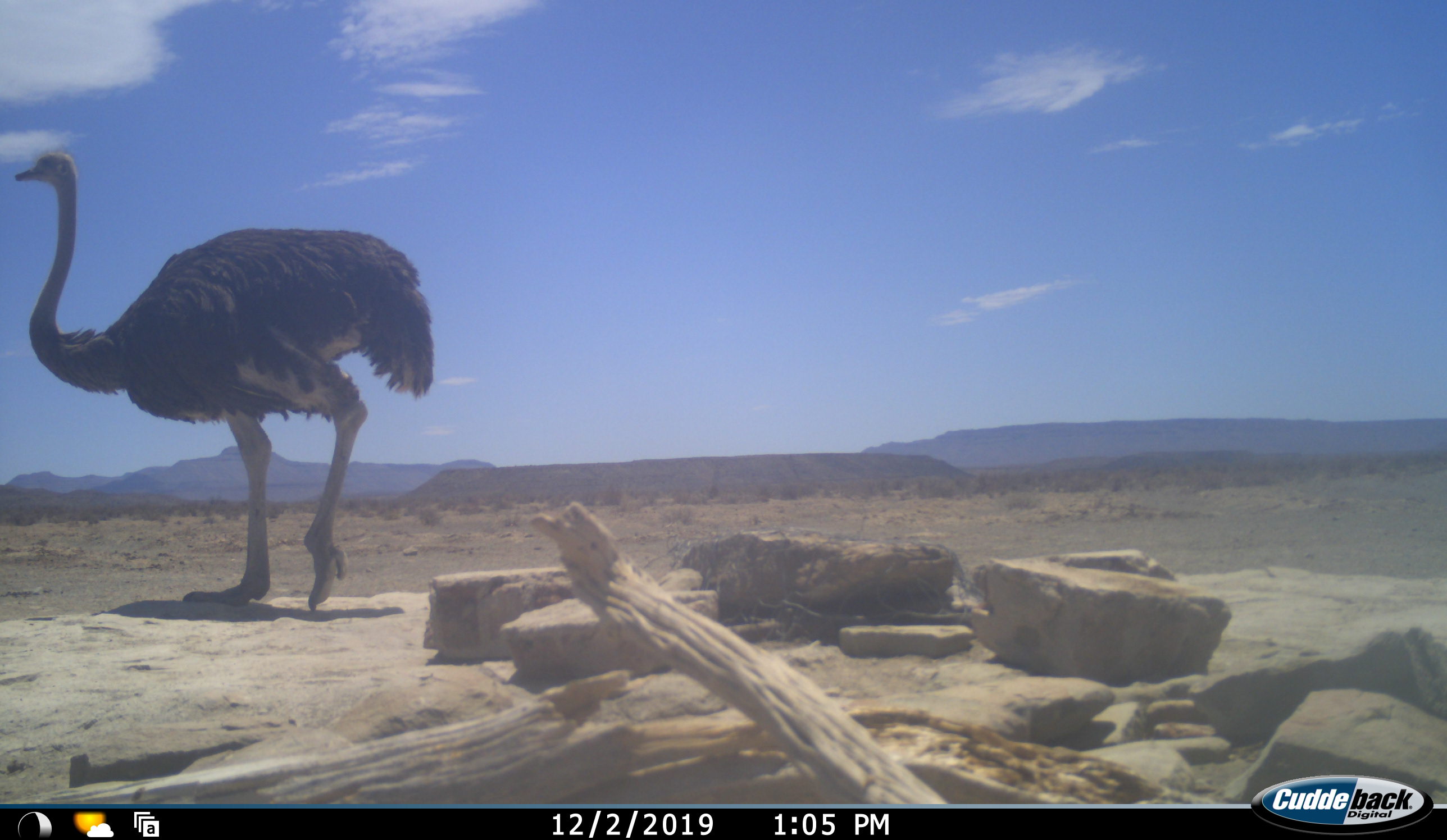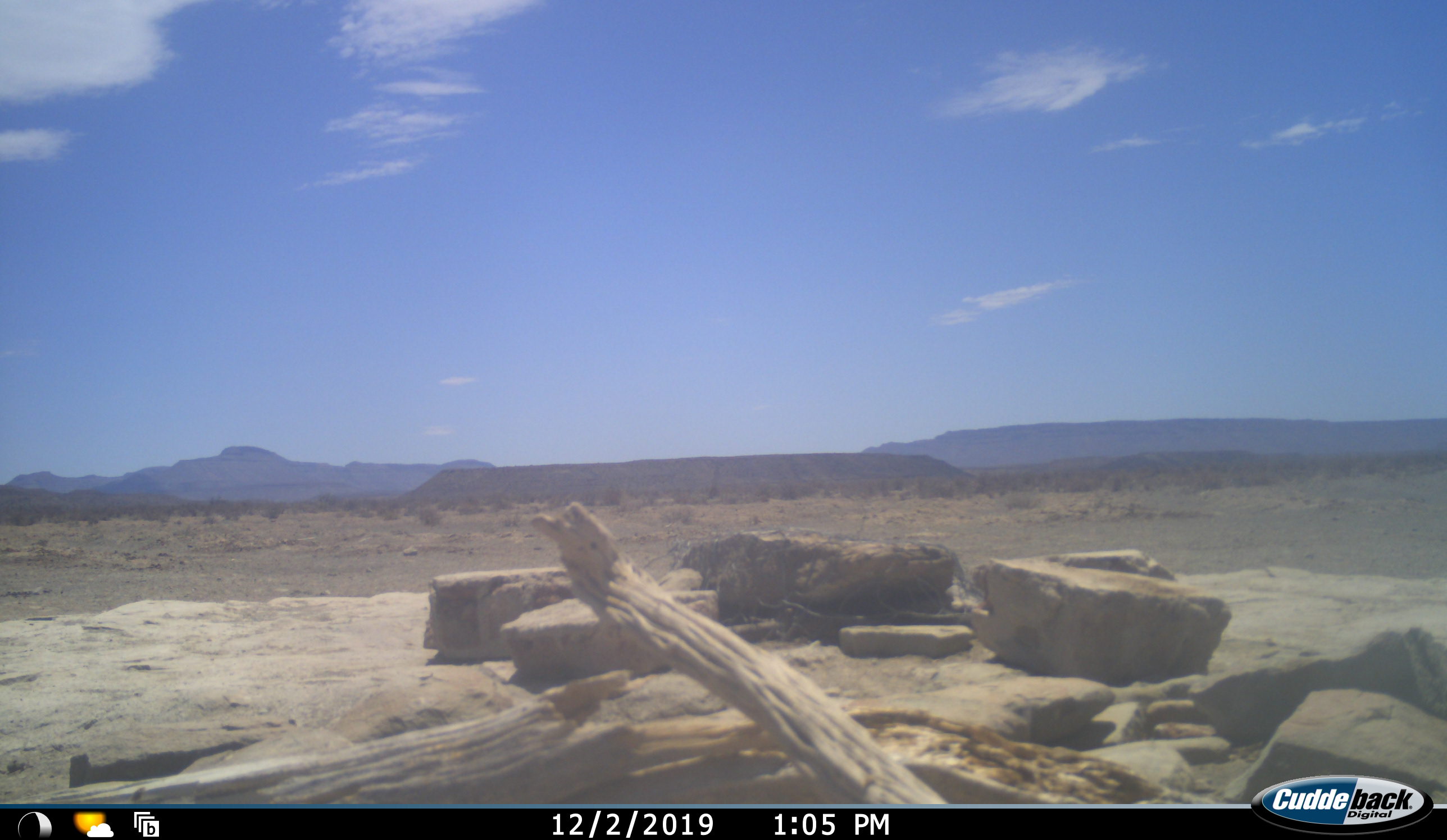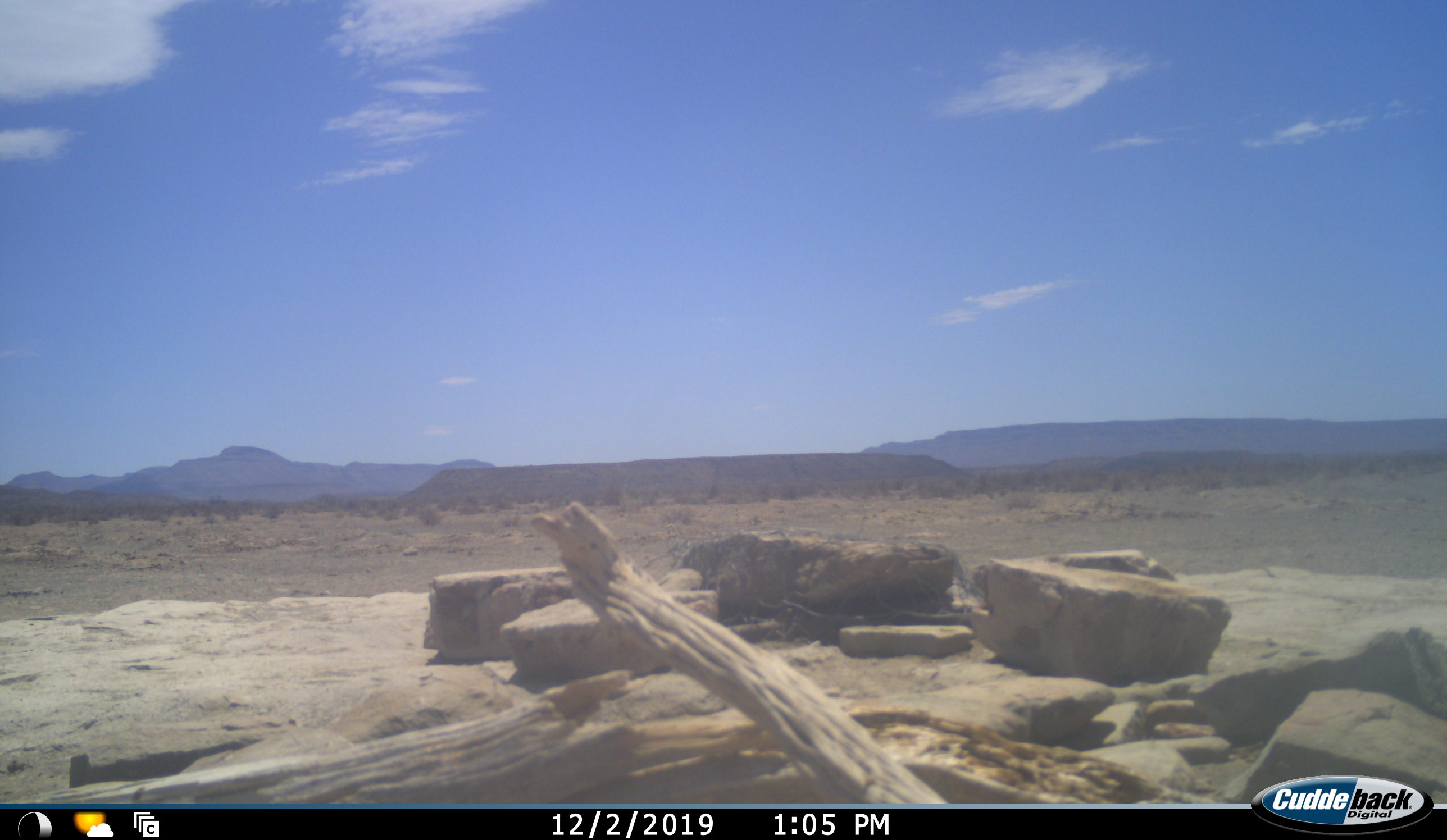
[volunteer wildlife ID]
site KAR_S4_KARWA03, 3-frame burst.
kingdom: Animalia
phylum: Chordata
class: Aves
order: Struthioniformes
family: Struthionidae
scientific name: Struthionidae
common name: ostrich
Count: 1.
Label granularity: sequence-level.